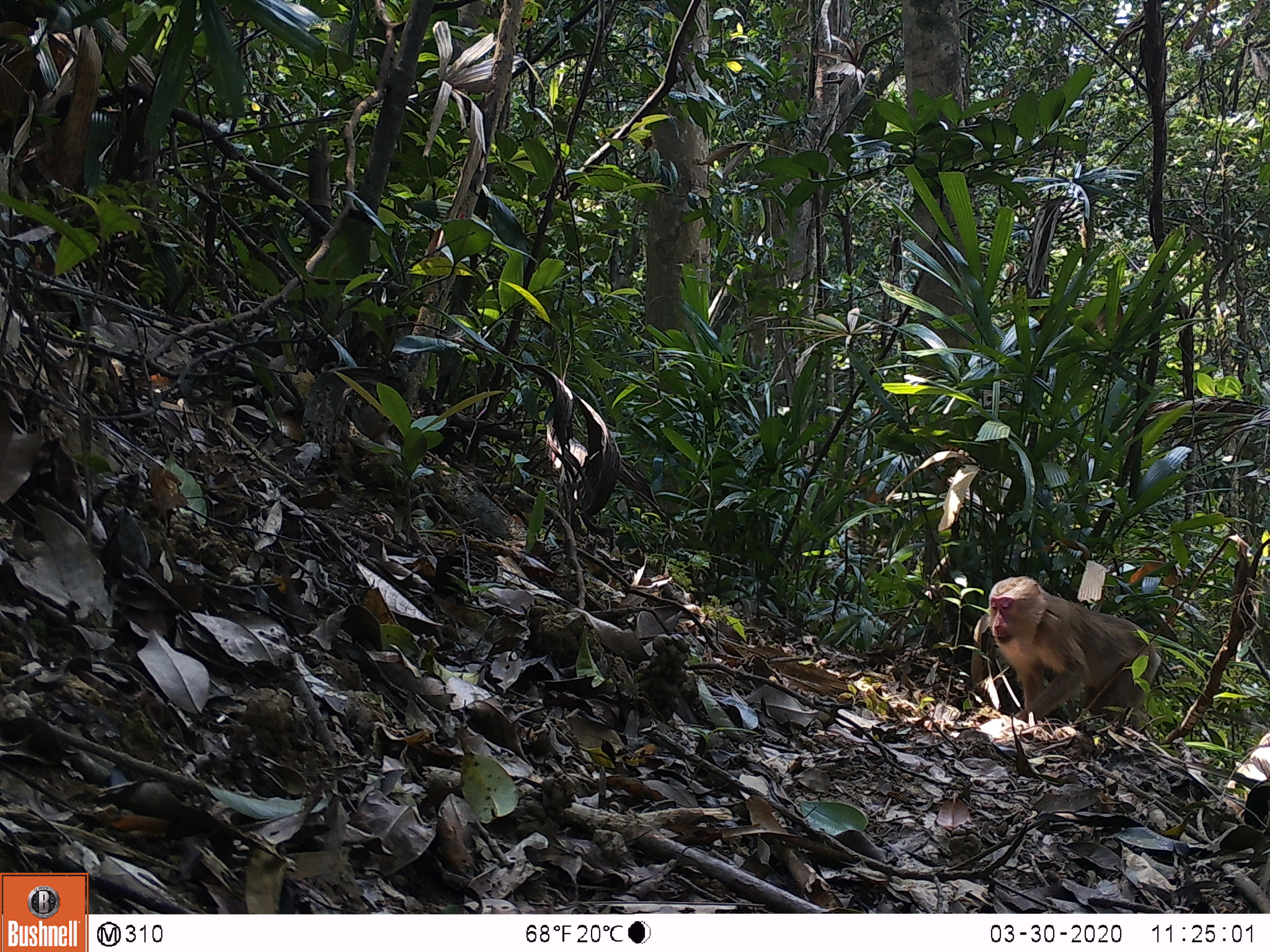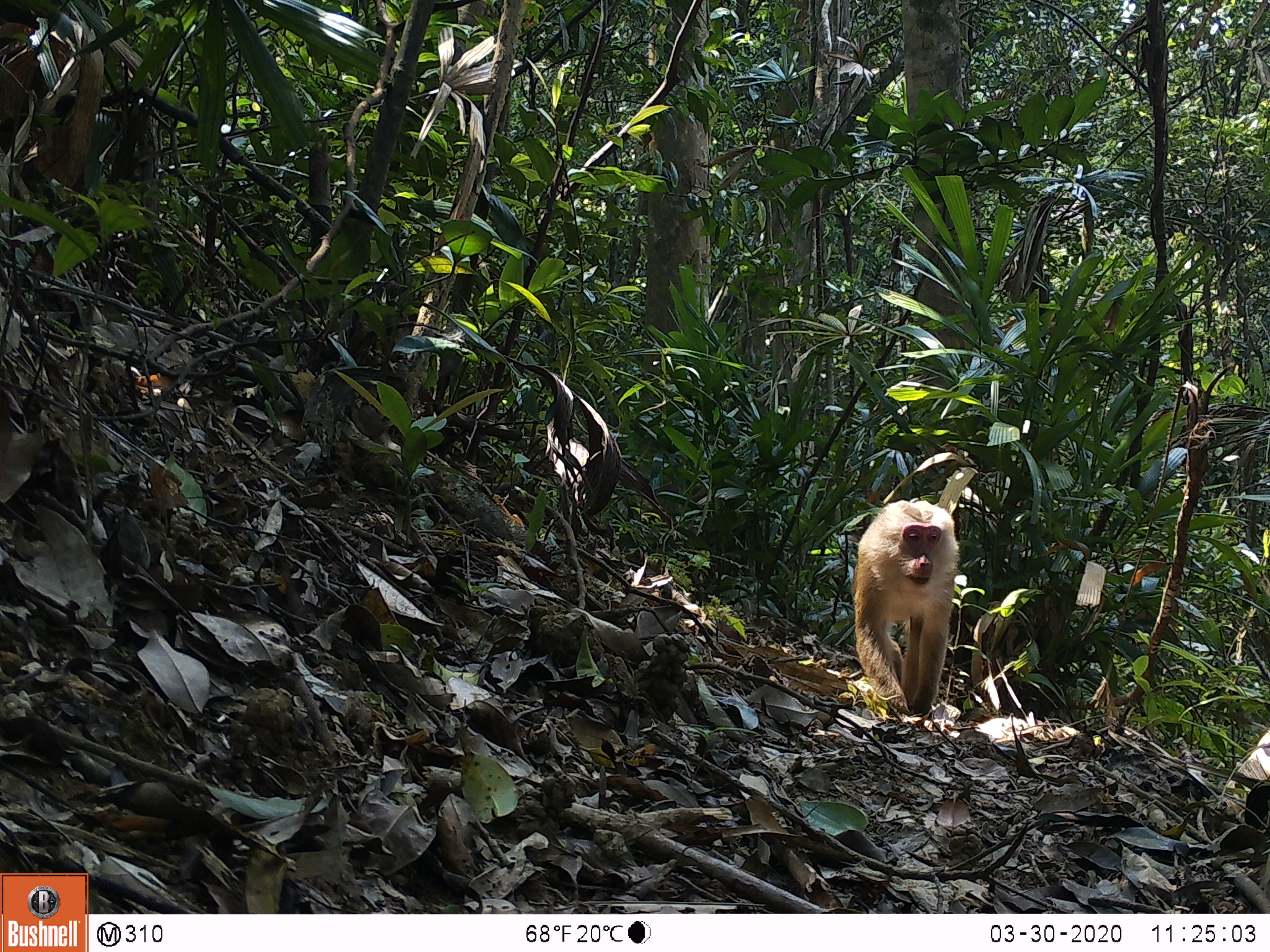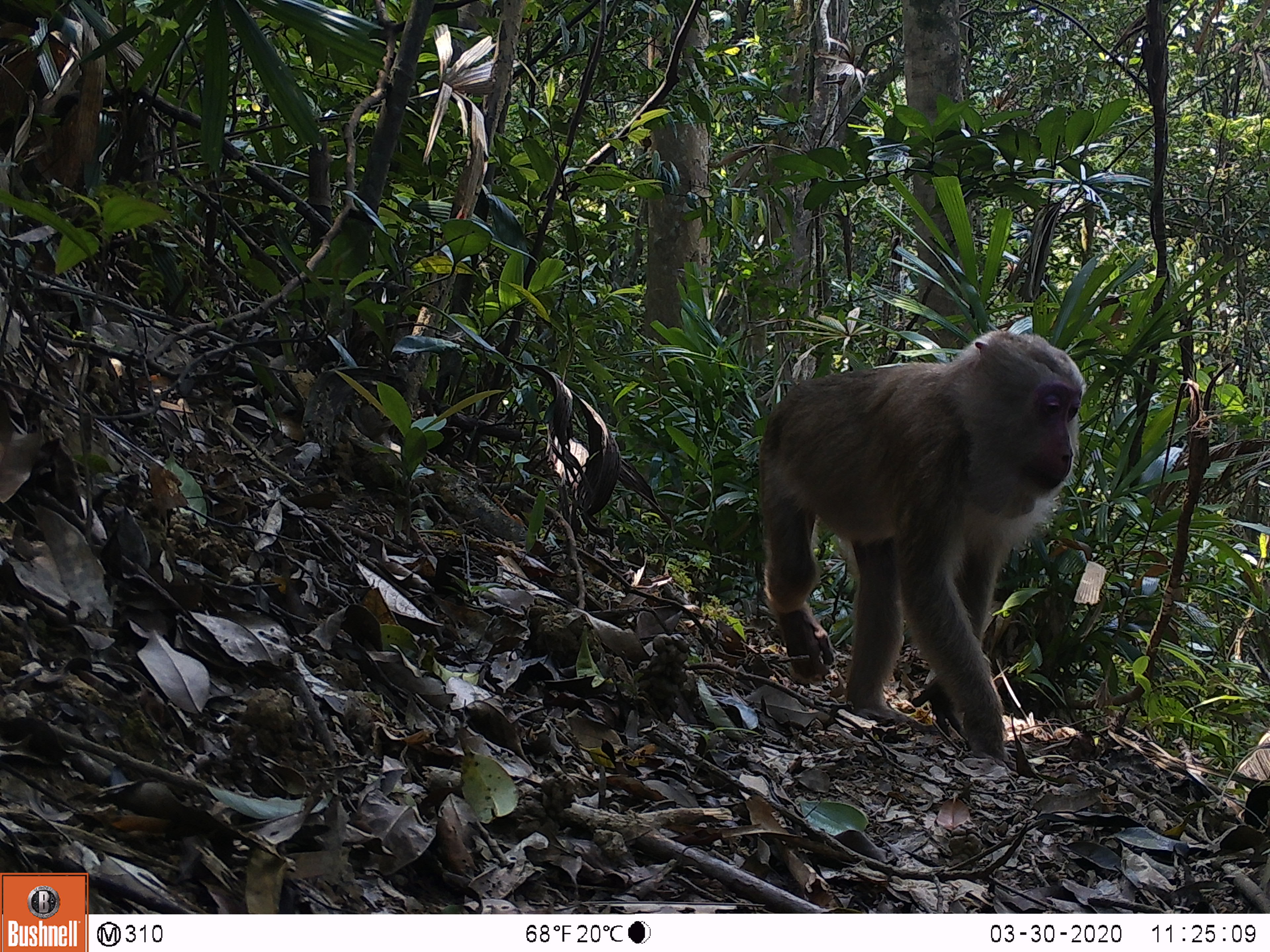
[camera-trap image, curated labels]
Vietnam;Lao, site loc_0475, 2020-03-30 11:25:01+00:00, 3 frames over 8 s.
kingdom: Animalia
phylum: Chordata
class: Mammalia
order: Primates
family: Cercopithecidae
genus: Macaca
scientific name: Macaca nemestrina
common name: pig-tailed macaque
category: pig tailed macaque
Pig tailed macaque (pig-tailed macaque) (Macaca nemestrina). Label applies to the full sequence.